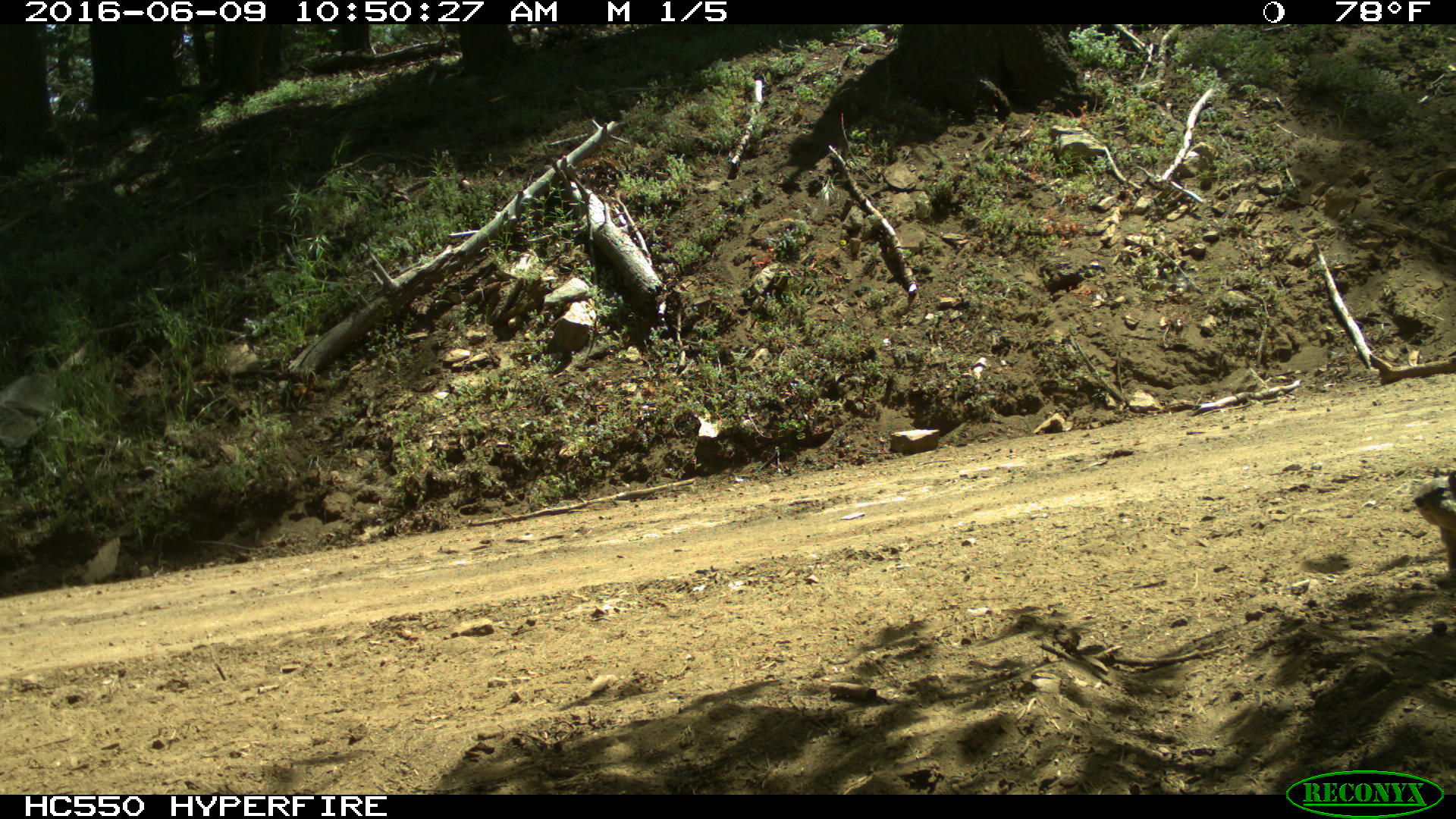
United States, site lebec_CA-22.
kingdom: Animalia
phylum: Chordata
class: Mammalia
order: Rodentia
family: Sciuridae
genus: Otospermophilus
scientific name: Otospermophilus beecheyi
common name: california ground squirrel